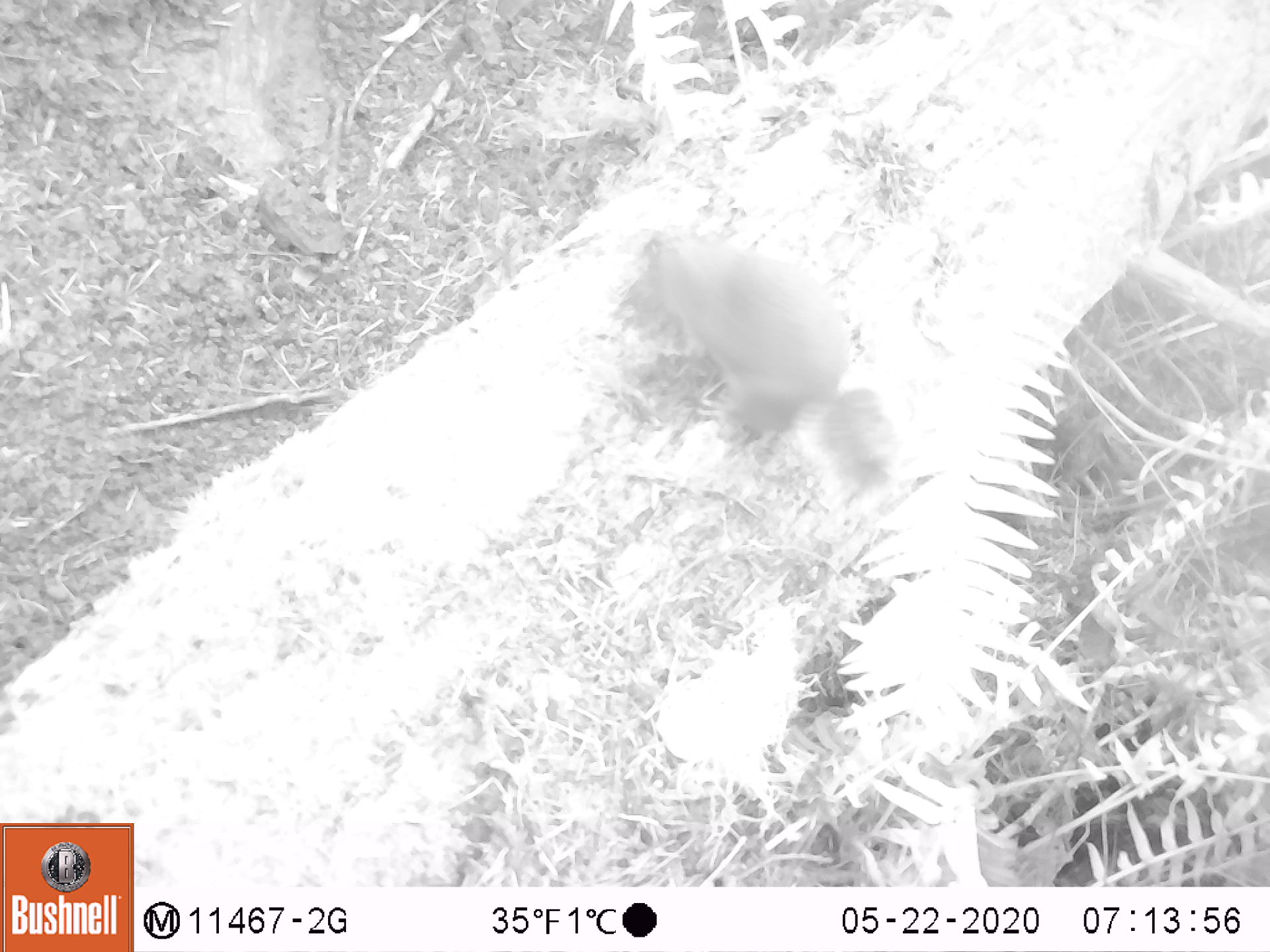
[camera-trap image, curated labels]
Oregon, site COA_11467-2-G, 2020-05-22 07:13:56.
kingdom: Animalia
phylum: Chordata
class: Mammalia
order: Rodentia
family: Sciuridae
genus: Tamiasciurus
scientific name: Tamiasciurus douglasii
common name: douglas squirrel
Douglas squirrel (Tamiasciurus douglasii).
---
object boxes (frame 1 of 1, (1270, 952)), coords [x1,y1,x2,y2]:
douglas squirrel: [624,225,907,524]